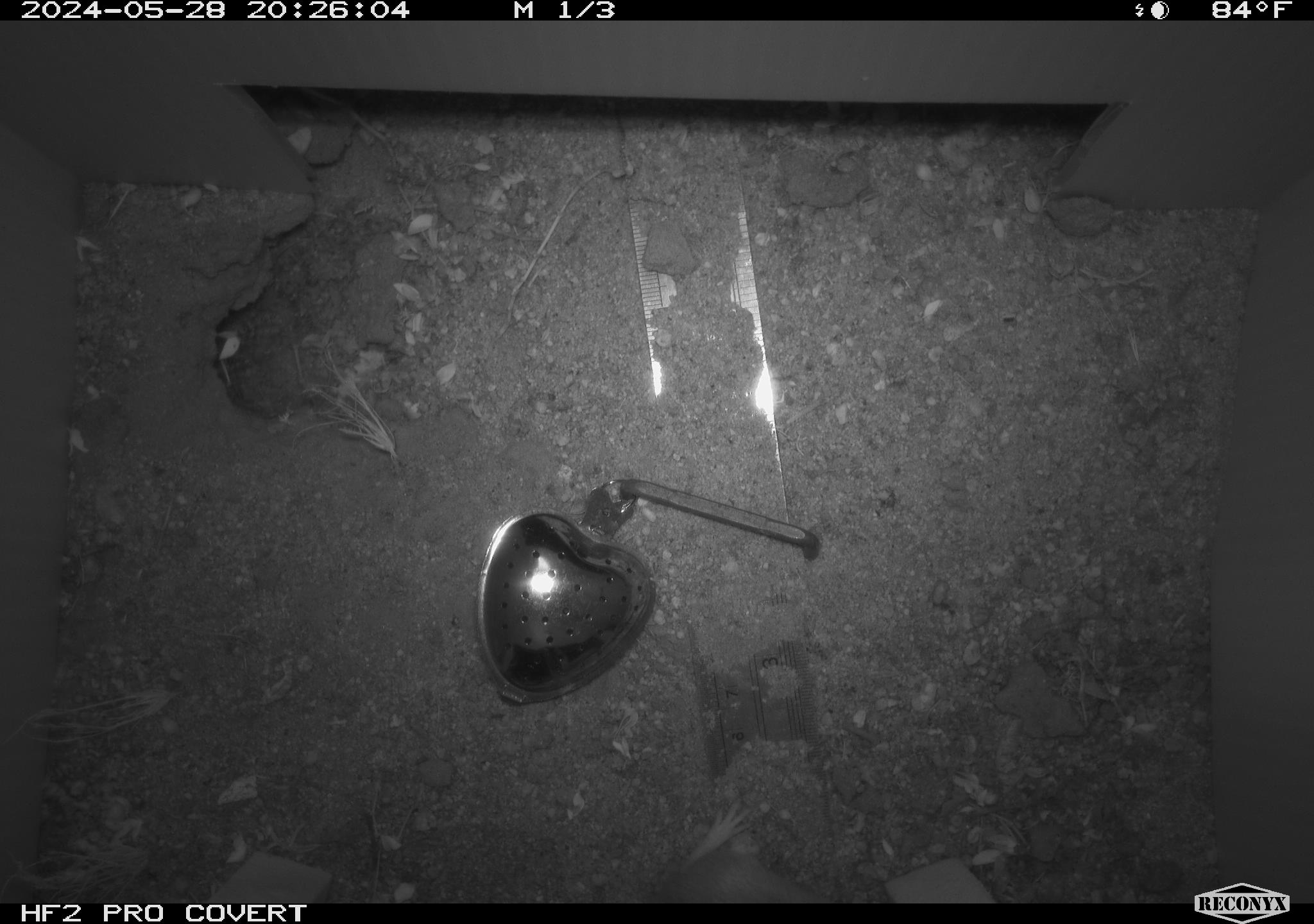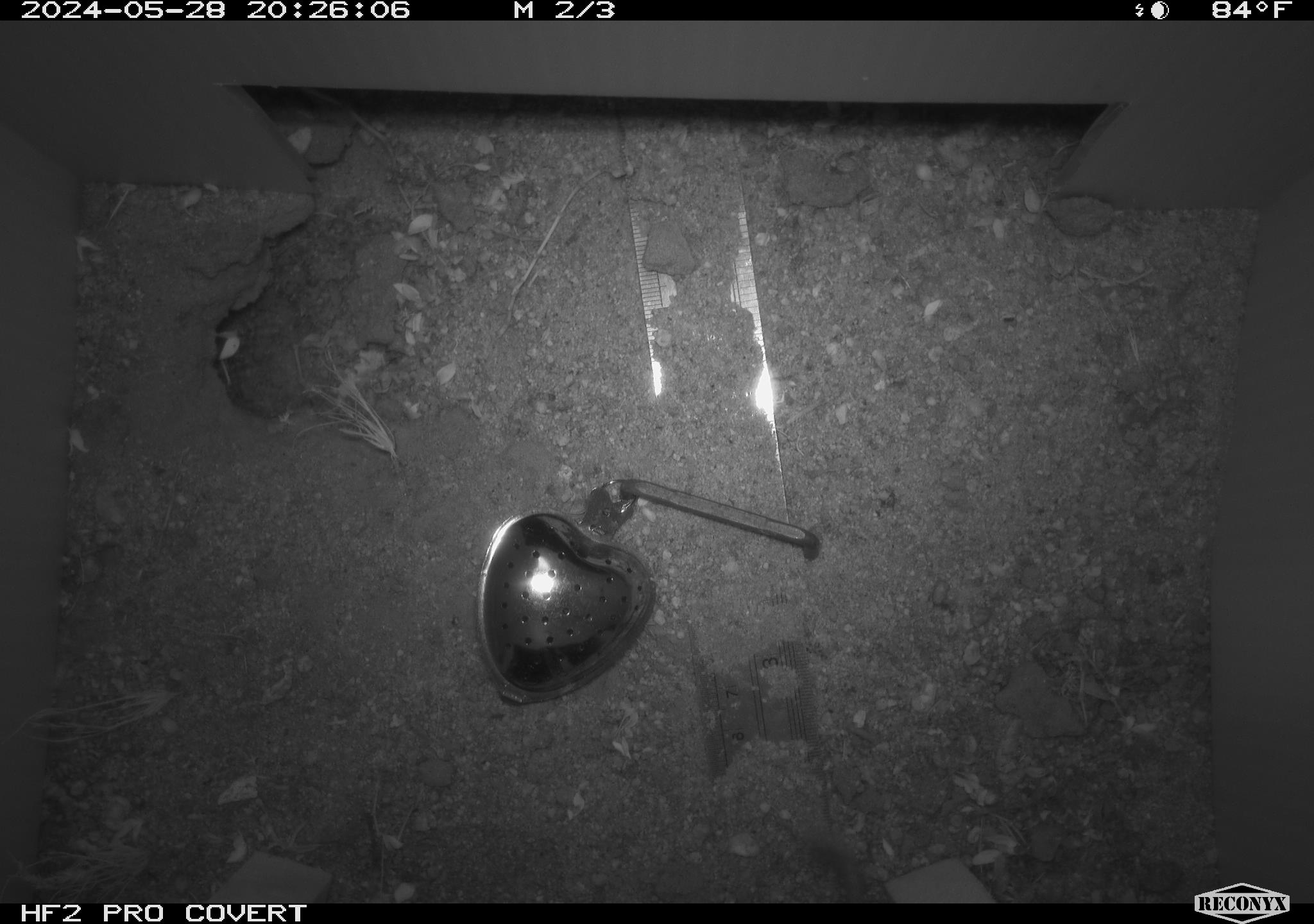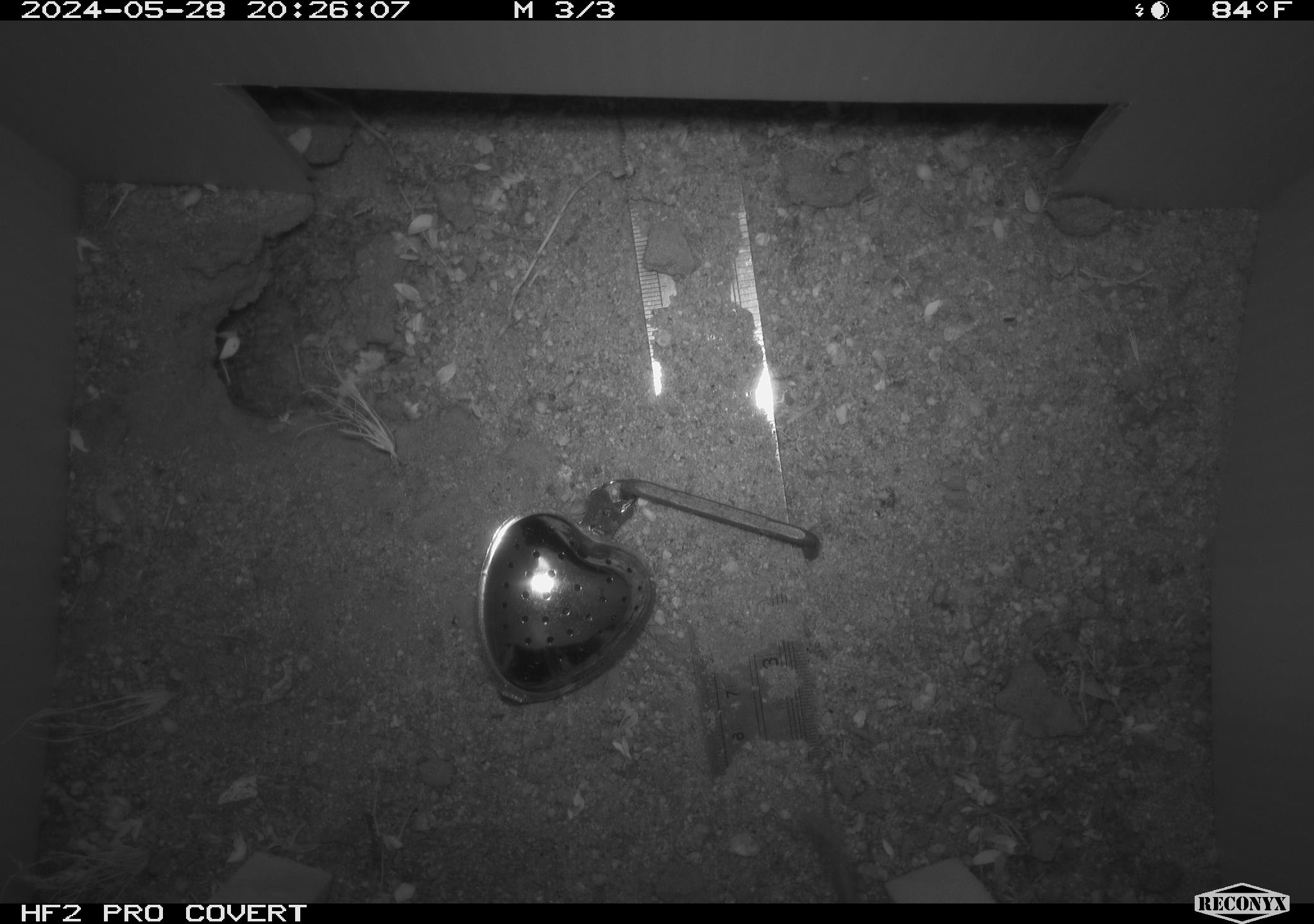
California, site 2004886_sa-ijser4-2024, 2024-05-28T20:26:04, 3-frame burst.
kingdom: Animalia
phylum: Chordata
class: Mammalia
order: Rodentia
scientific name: Rodentia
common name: rodent